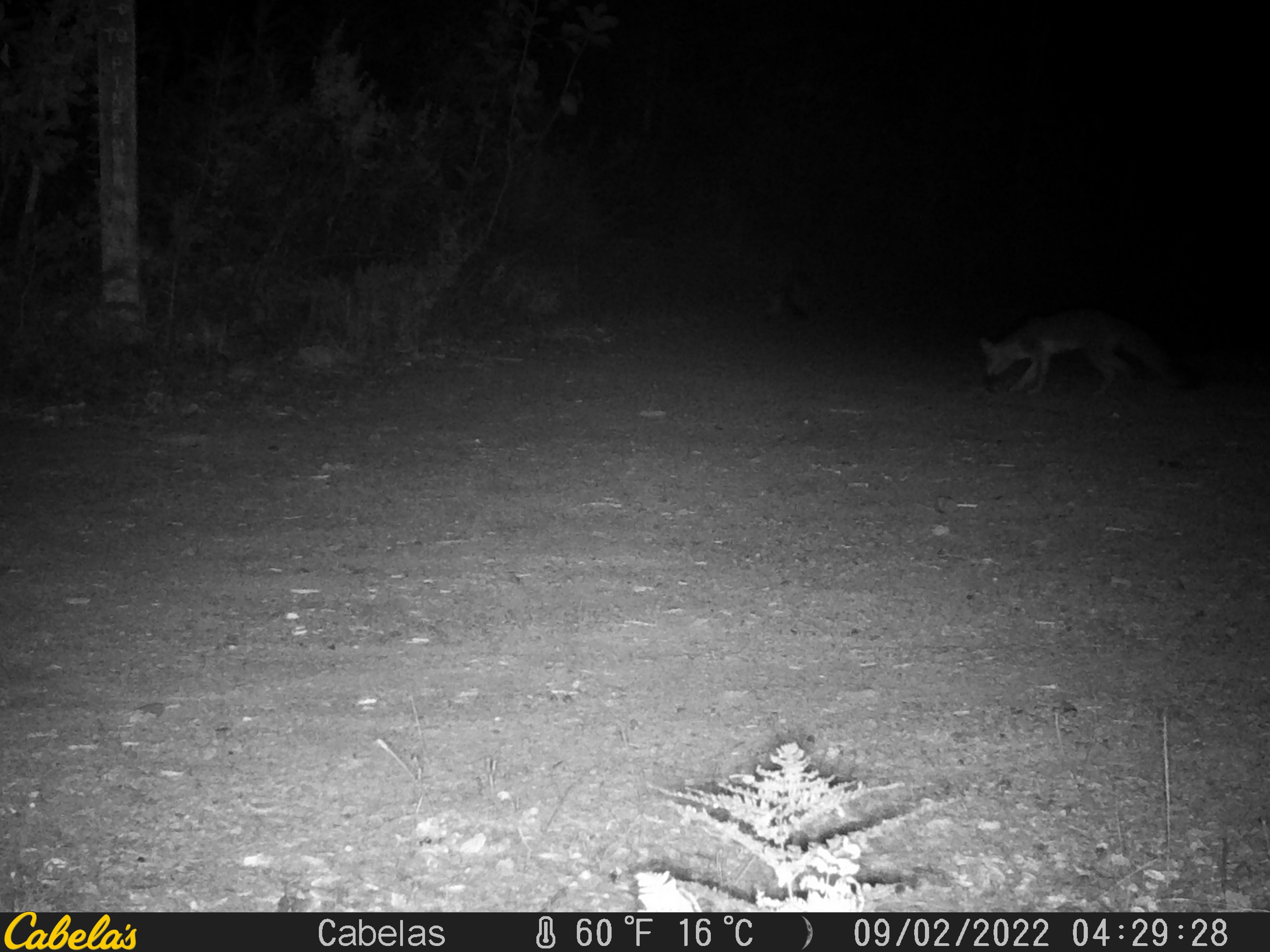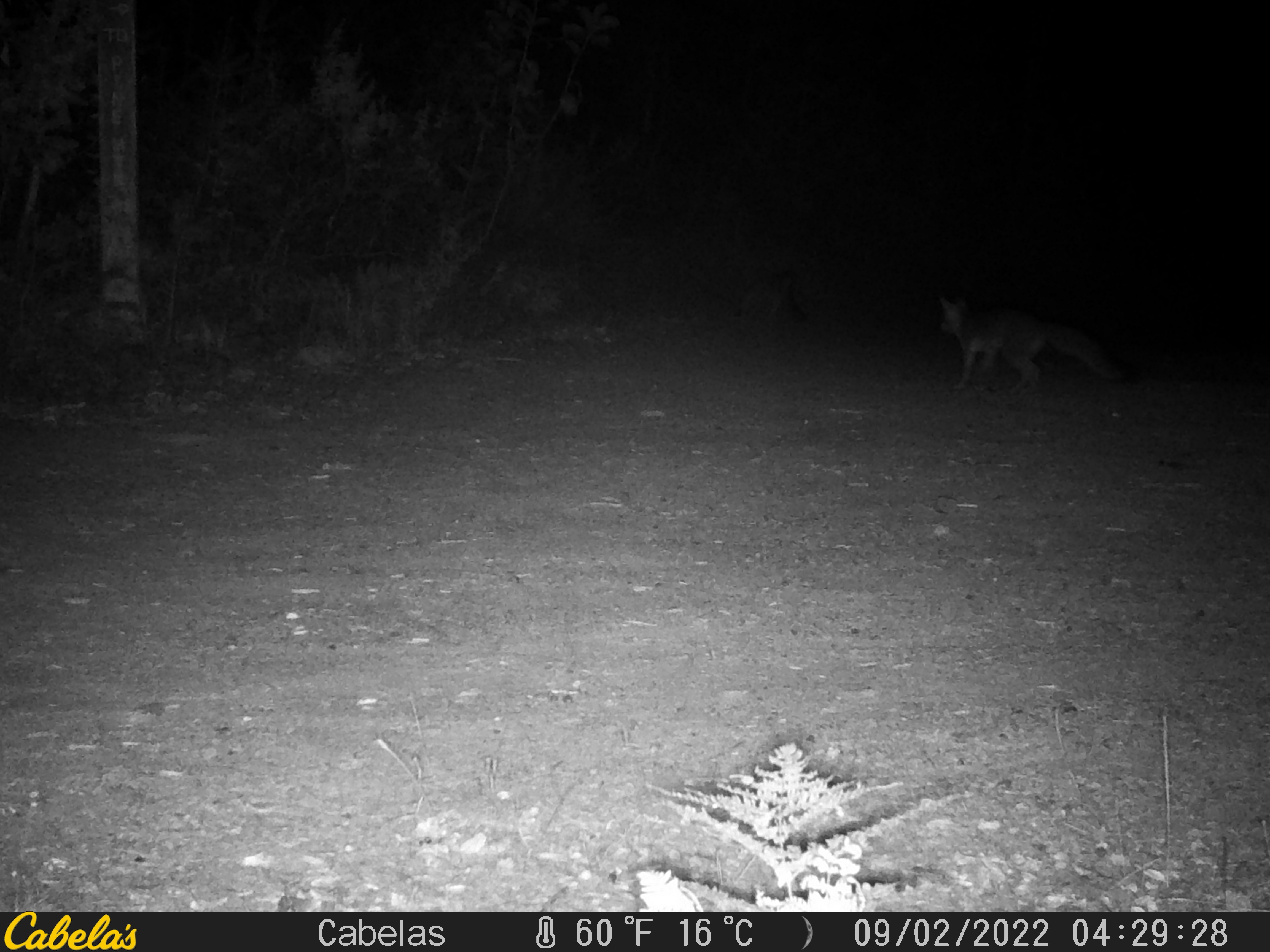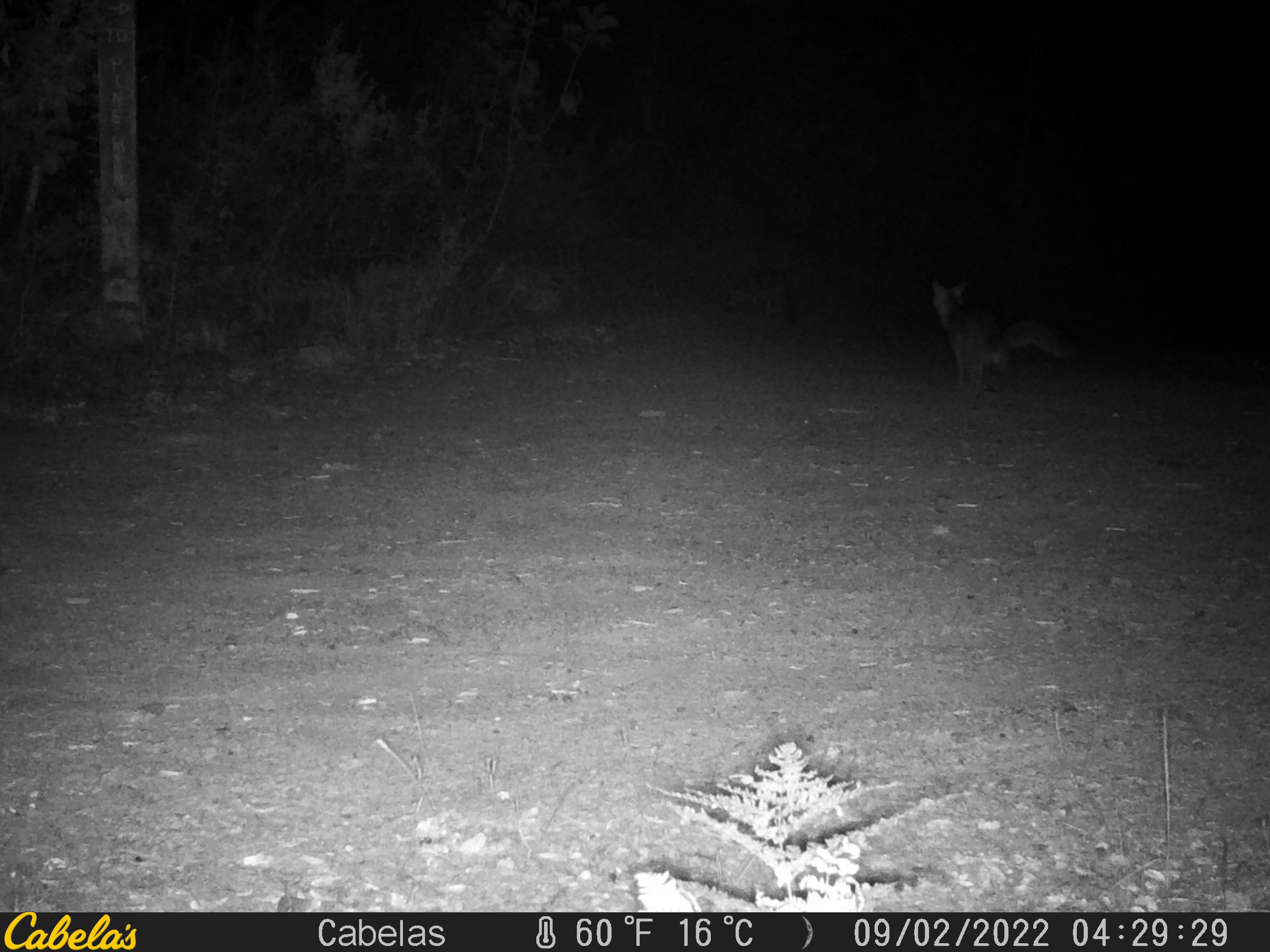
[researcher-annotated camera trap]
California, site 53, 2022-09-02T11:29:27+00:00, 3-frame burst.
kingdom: Animalia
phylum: Chordata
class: Mammalia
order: Carnivora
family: Canidae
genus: Urocyon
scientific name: Urocyon cinereoargenteus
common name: gray fox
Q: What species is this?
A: Gray fox (Urocyon cinereoargenteus).